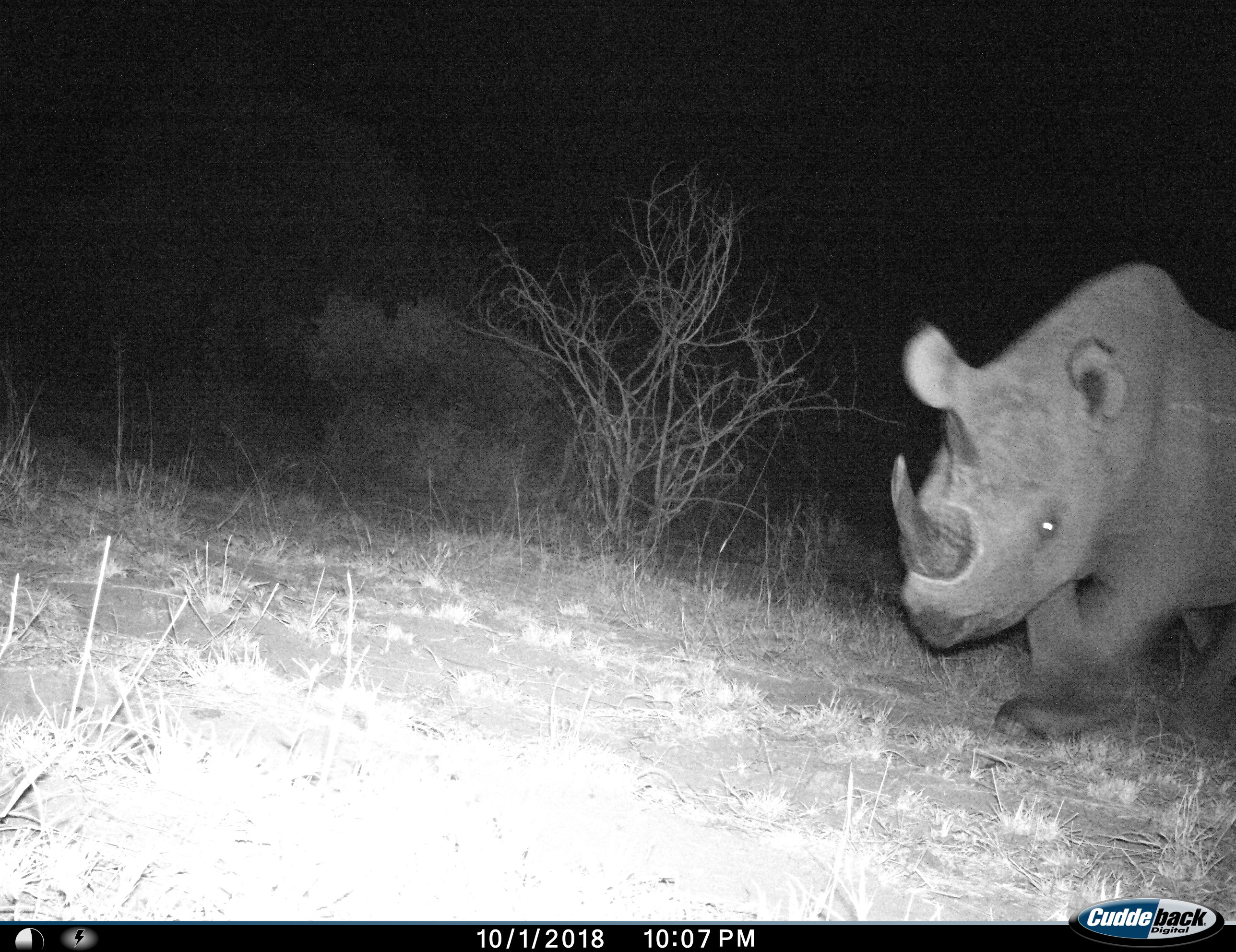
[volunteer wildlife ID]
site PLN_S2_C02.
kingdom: Animalia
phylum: Chordata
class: Mammalia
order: Perissodactyla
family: Rhinocerotidae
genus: Diceros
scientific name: Diceros bicornis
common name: black rhinoceros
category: rhinocerosblack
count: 1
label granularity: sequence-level